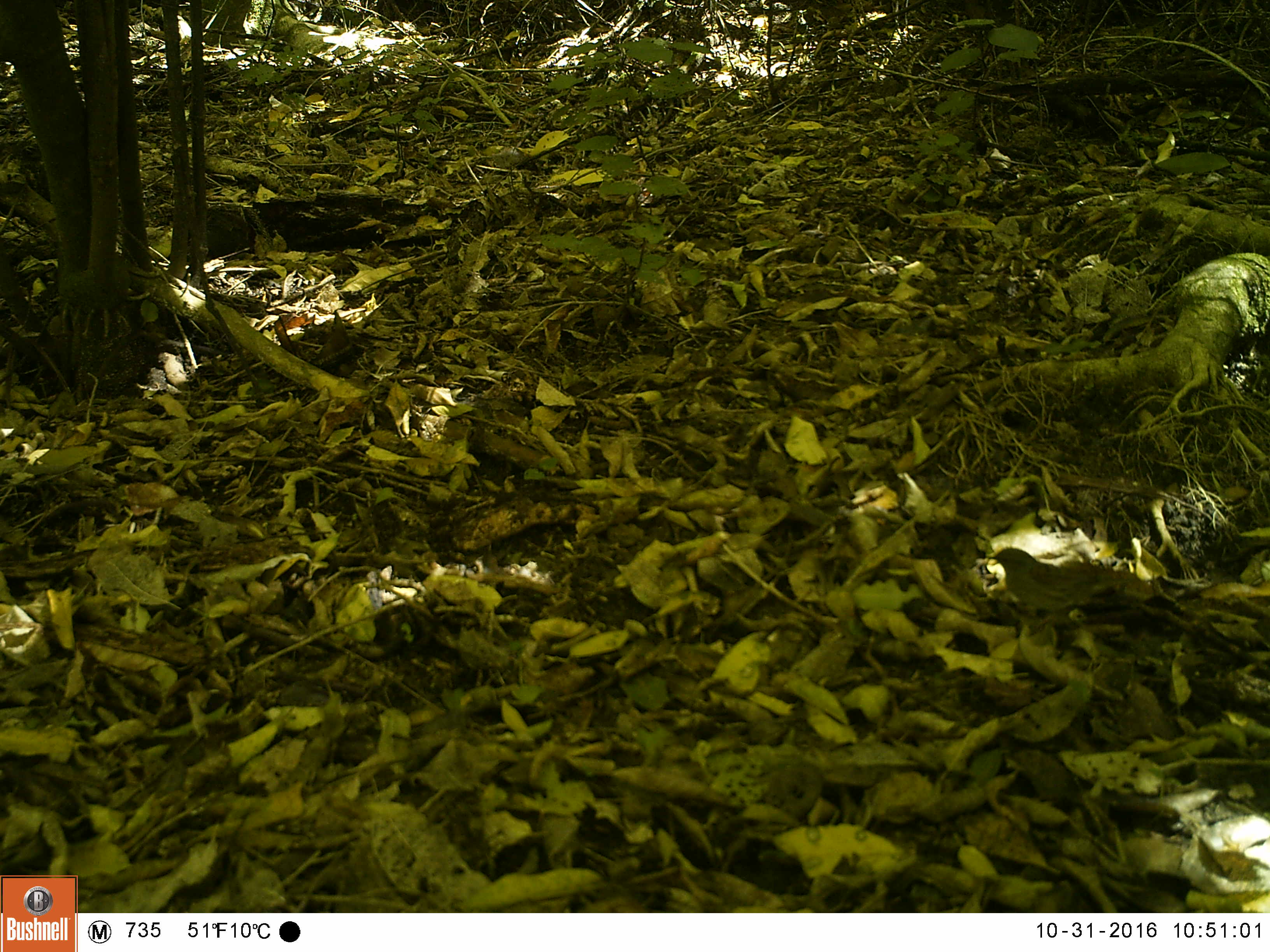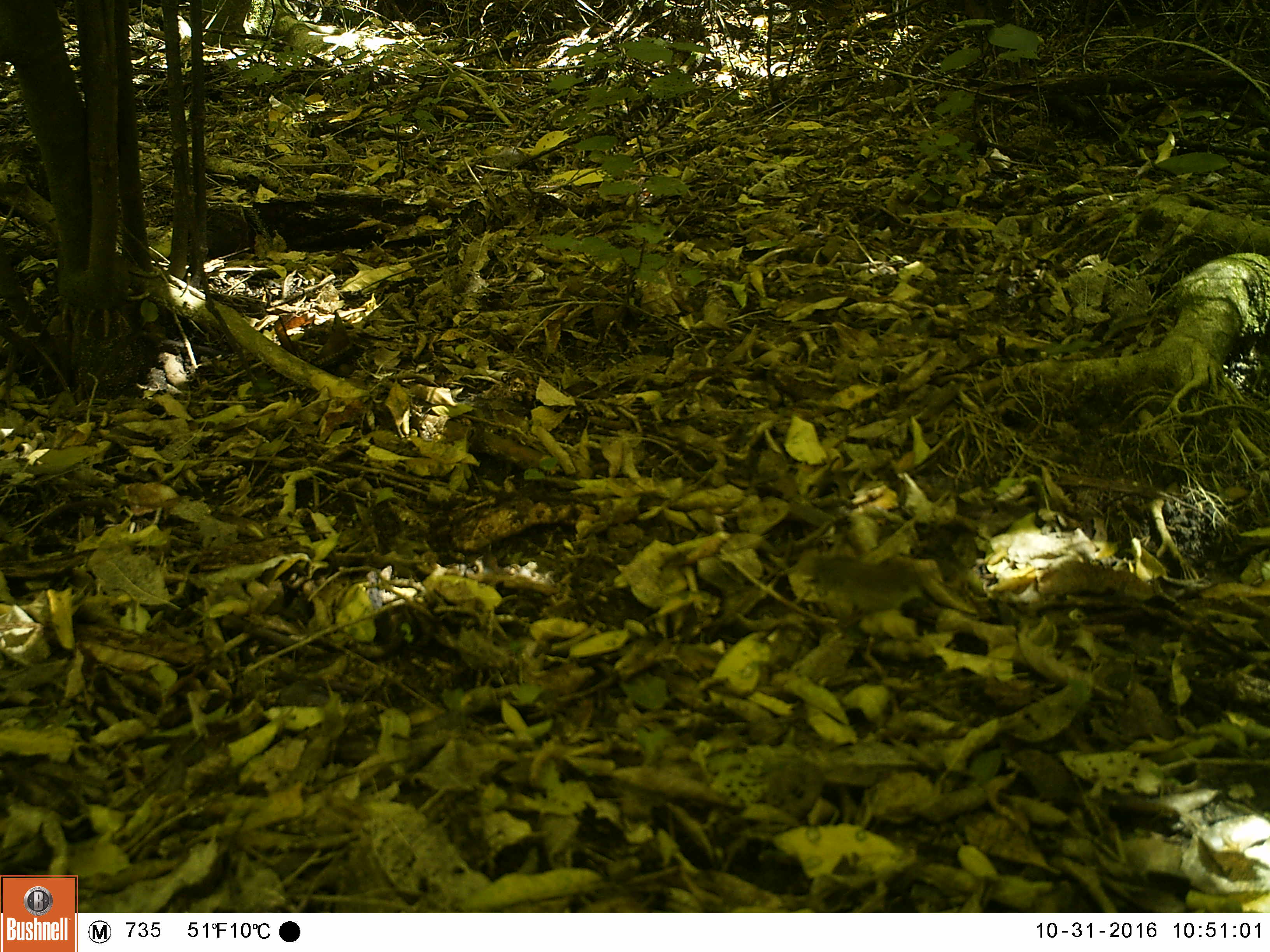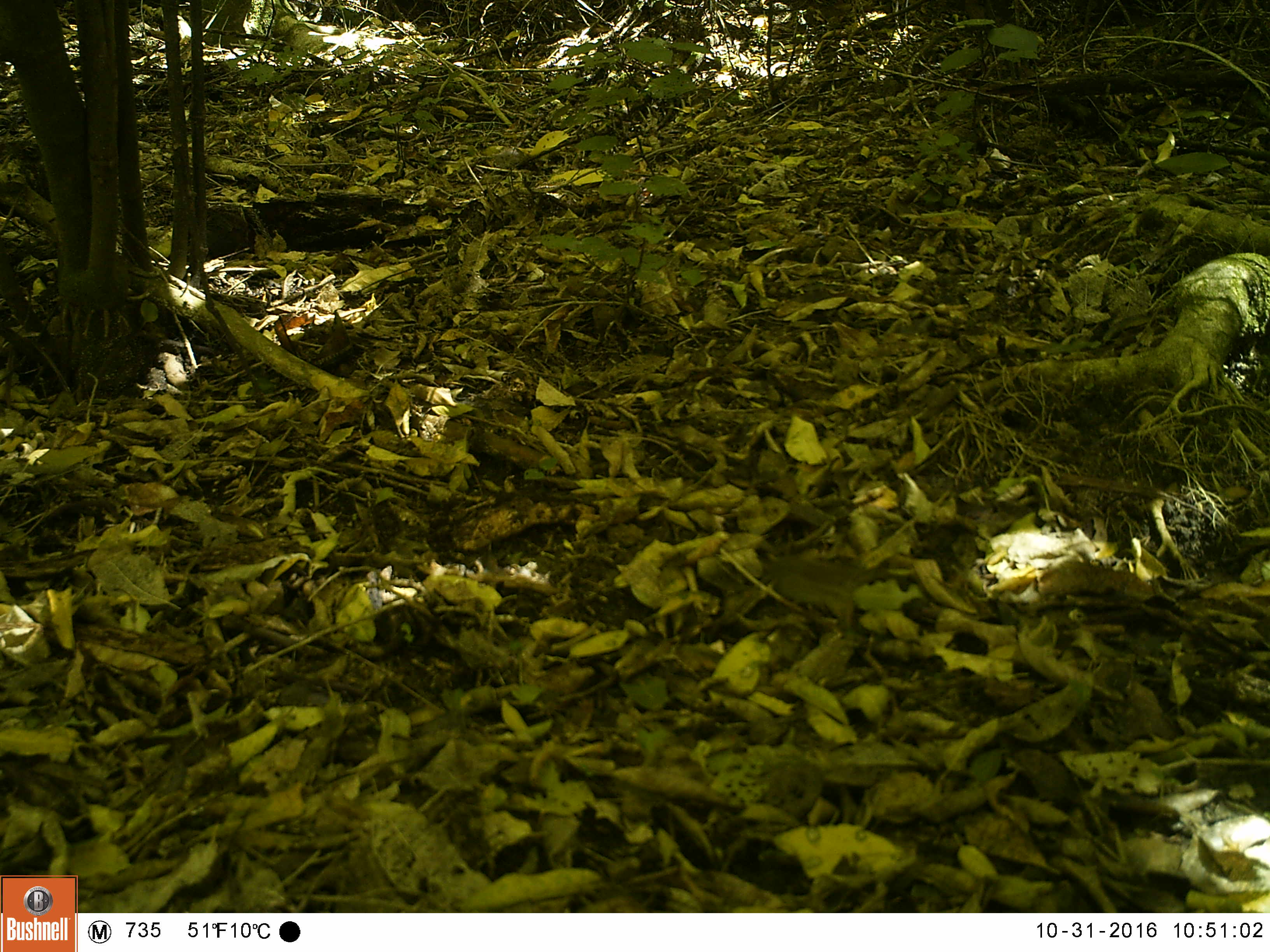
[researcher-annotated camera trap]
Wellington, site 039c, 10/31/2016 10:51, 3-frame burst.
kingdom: Animalia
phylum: Chordata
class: Aves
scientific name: Aves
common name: bird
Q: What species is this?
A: Bird (Aves).